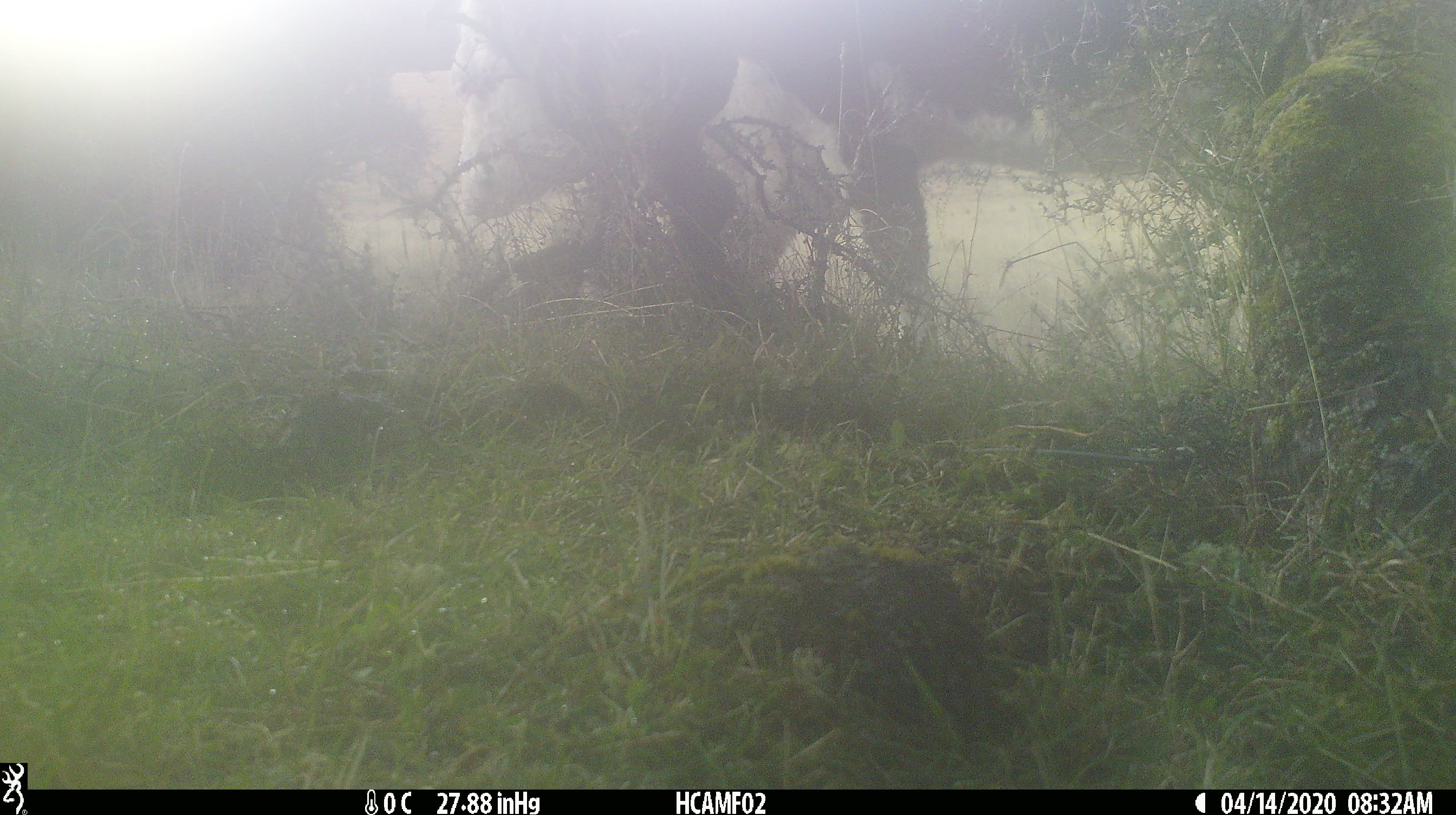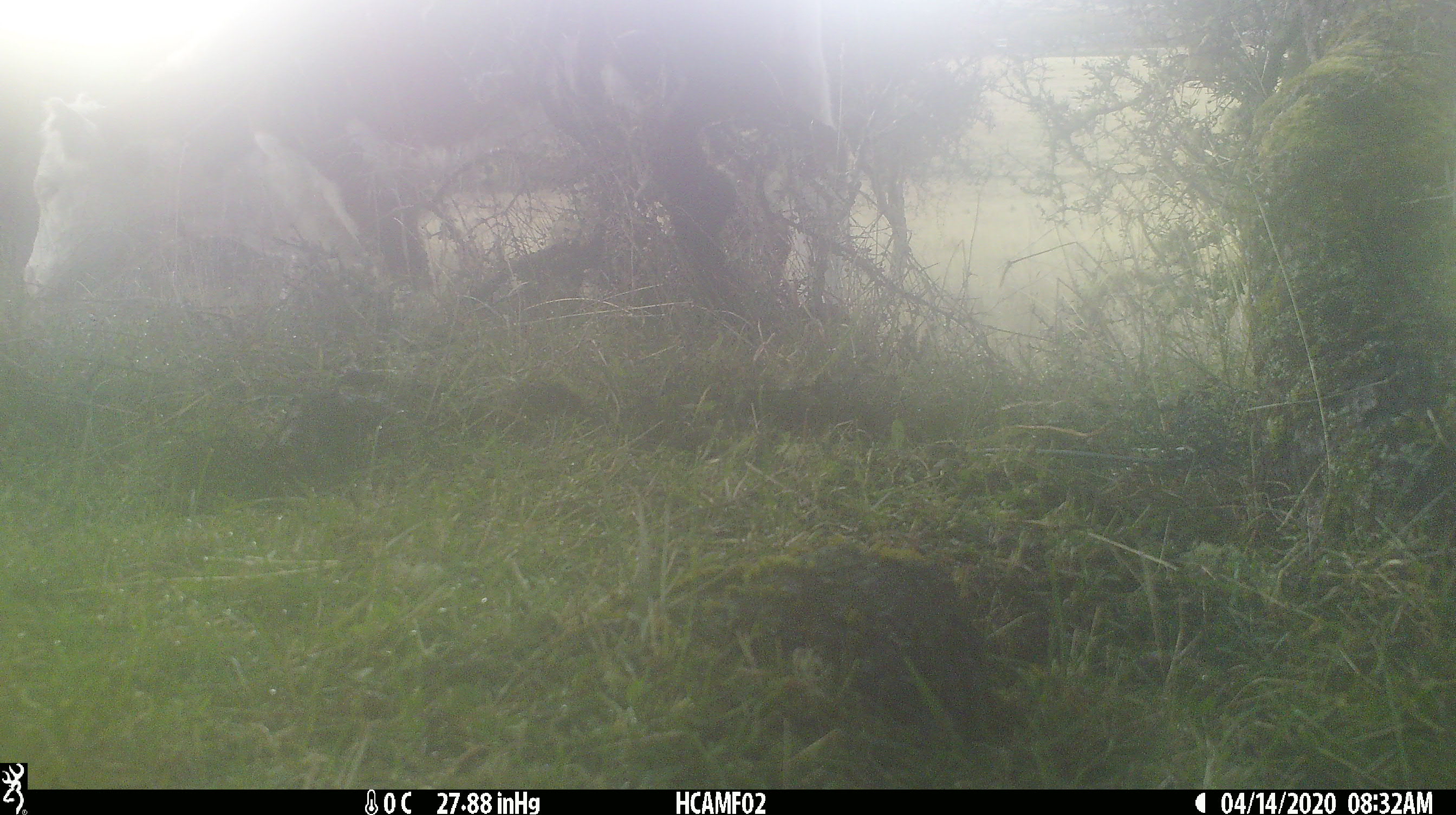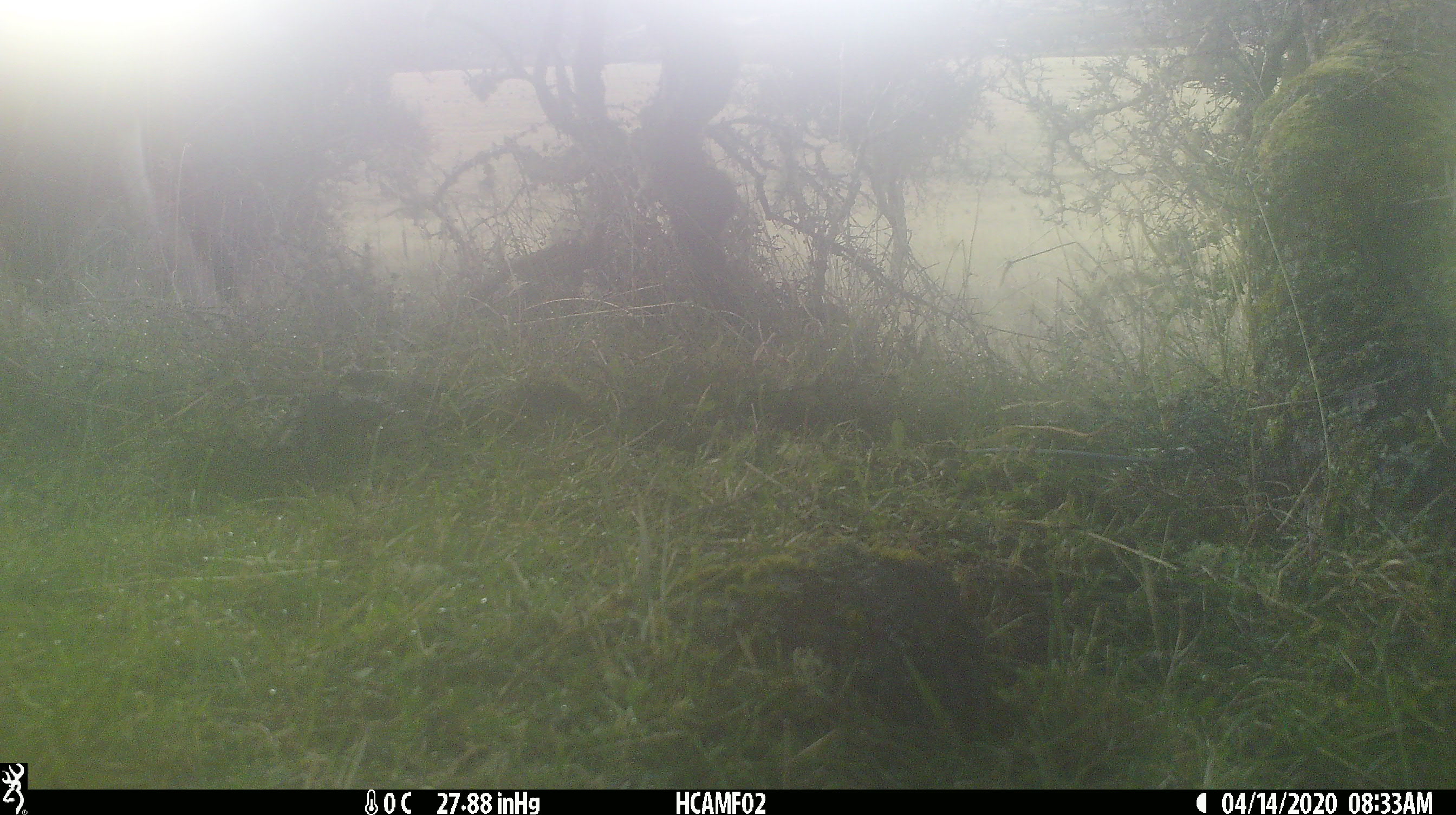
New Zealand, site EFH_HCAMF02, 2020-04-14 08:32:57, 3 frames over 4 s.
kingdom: Animalia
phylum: Chordata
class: Mammalia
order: Artiodactyla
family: Bovidae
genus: Bos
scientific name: Bos taurus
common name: domestic cow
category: cow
Cow (domestic cow) (Bos taurus).